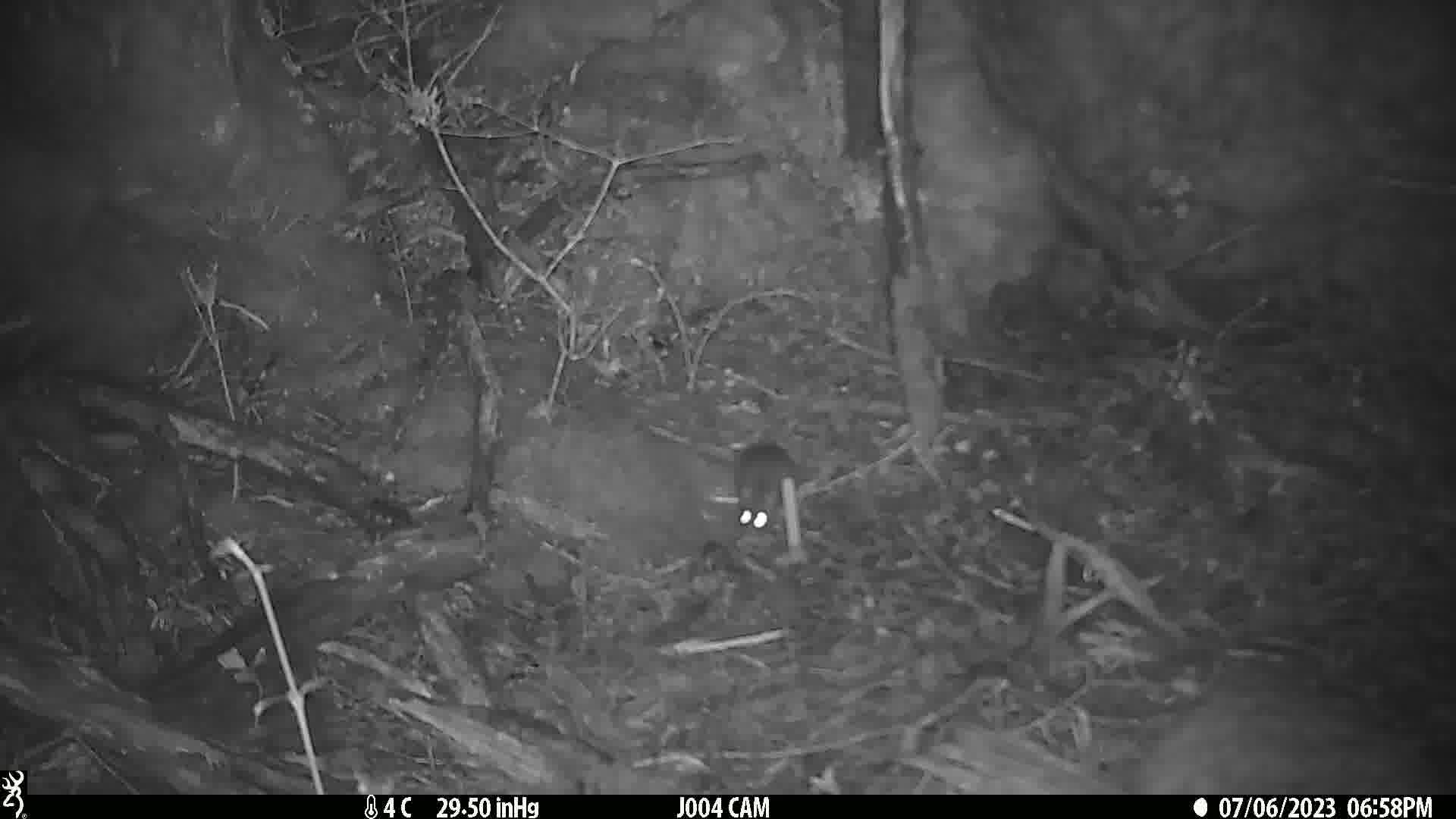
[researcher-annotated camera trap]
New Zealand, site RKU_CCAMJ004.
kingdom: Animalia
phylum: Chordata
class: Mammalia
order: Rodentia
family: Muridae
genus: Rattus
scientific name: Rattus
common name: rat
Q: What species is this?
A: Rat (Rattus).